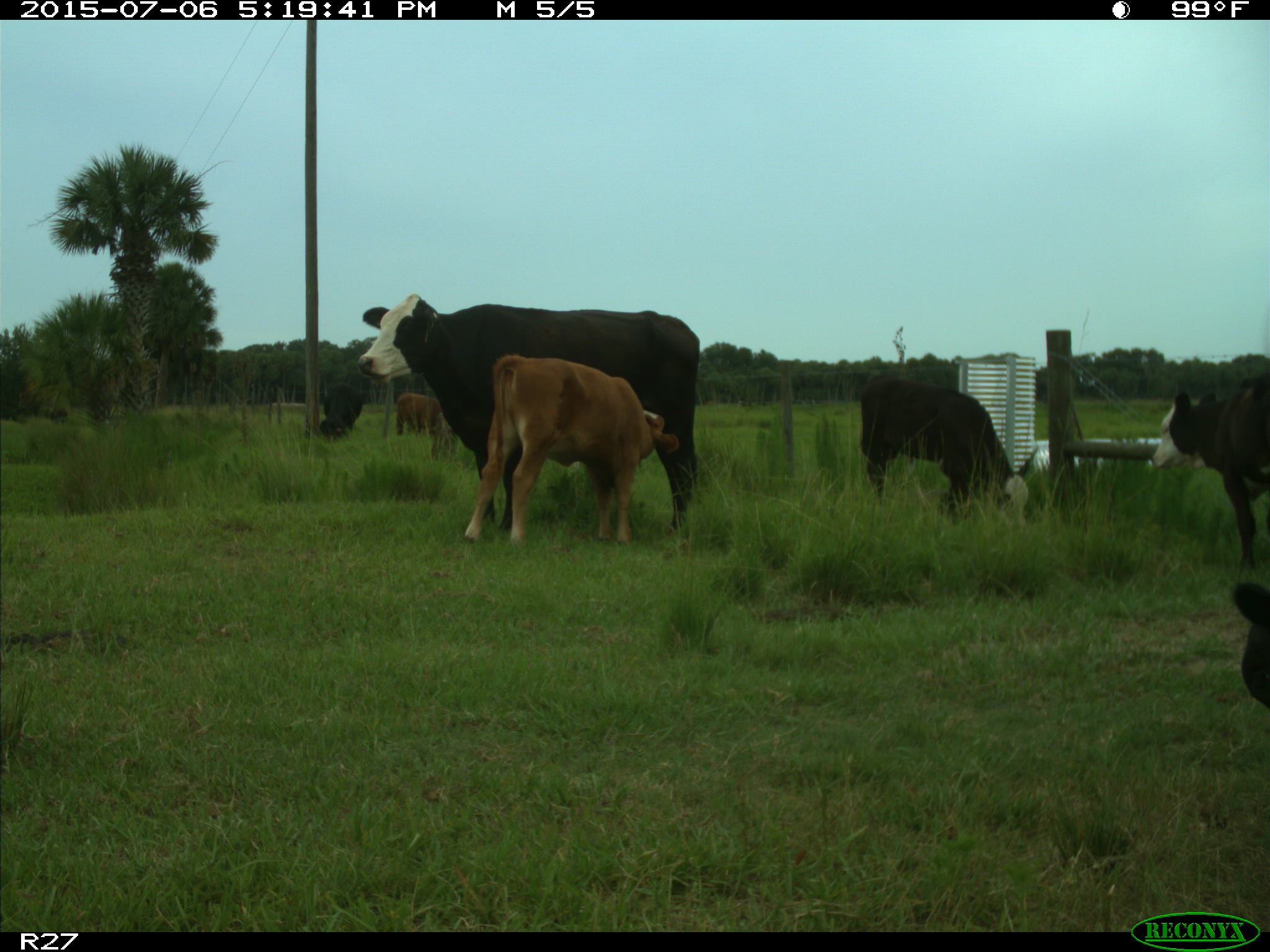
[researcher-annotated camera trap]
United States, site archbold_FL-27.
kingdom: Animalia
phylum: Chordata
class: Mammalia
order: Artiodactyla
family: Bovidae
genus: Bos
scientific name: Bos taurus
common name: domestic cow